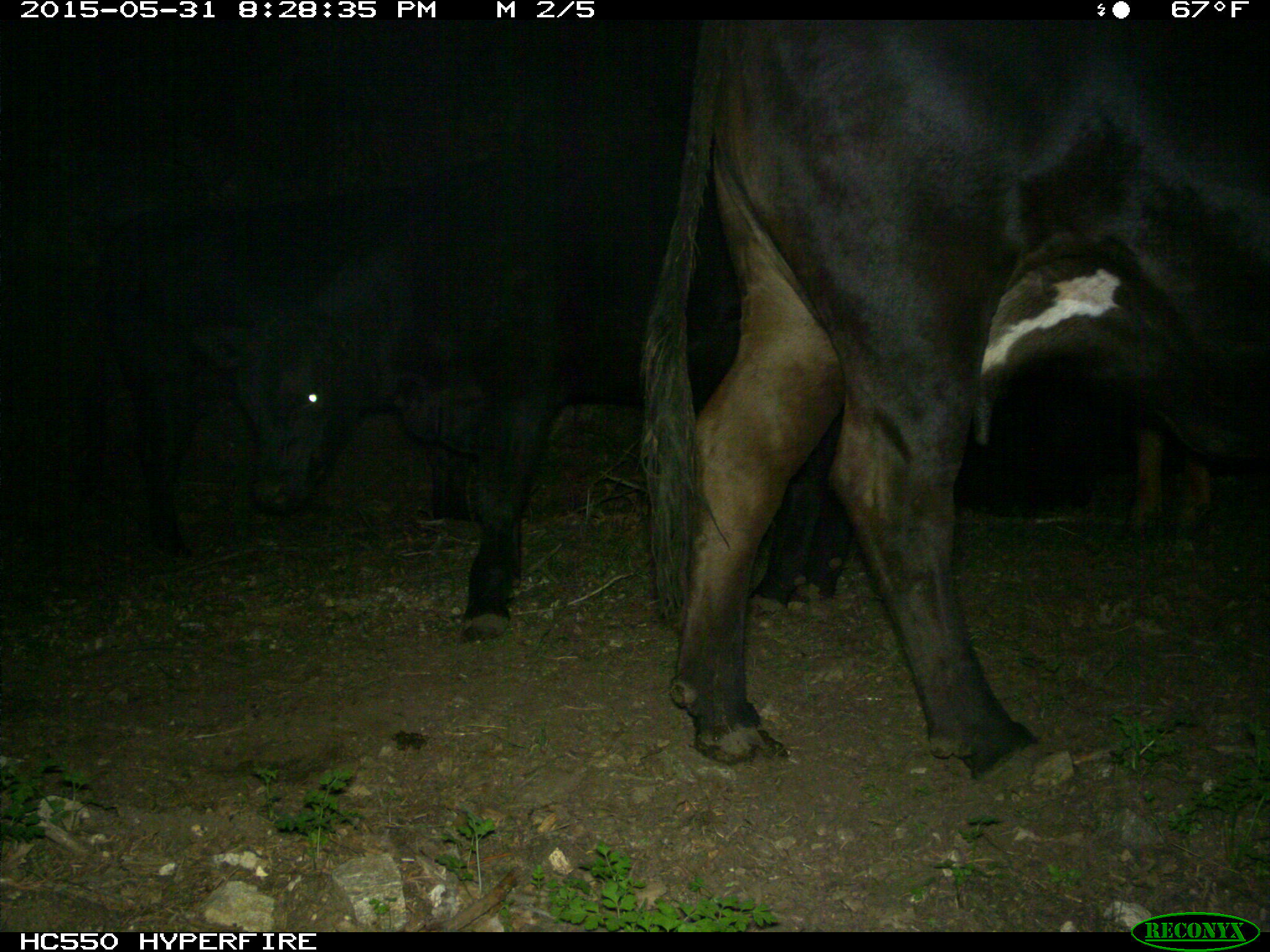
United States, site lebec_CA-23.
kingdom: Animalia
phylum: Chordata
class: Mammalia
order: Artiodactyla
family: Bovidae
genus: Bos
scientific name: Bos taurus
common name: domestic cow